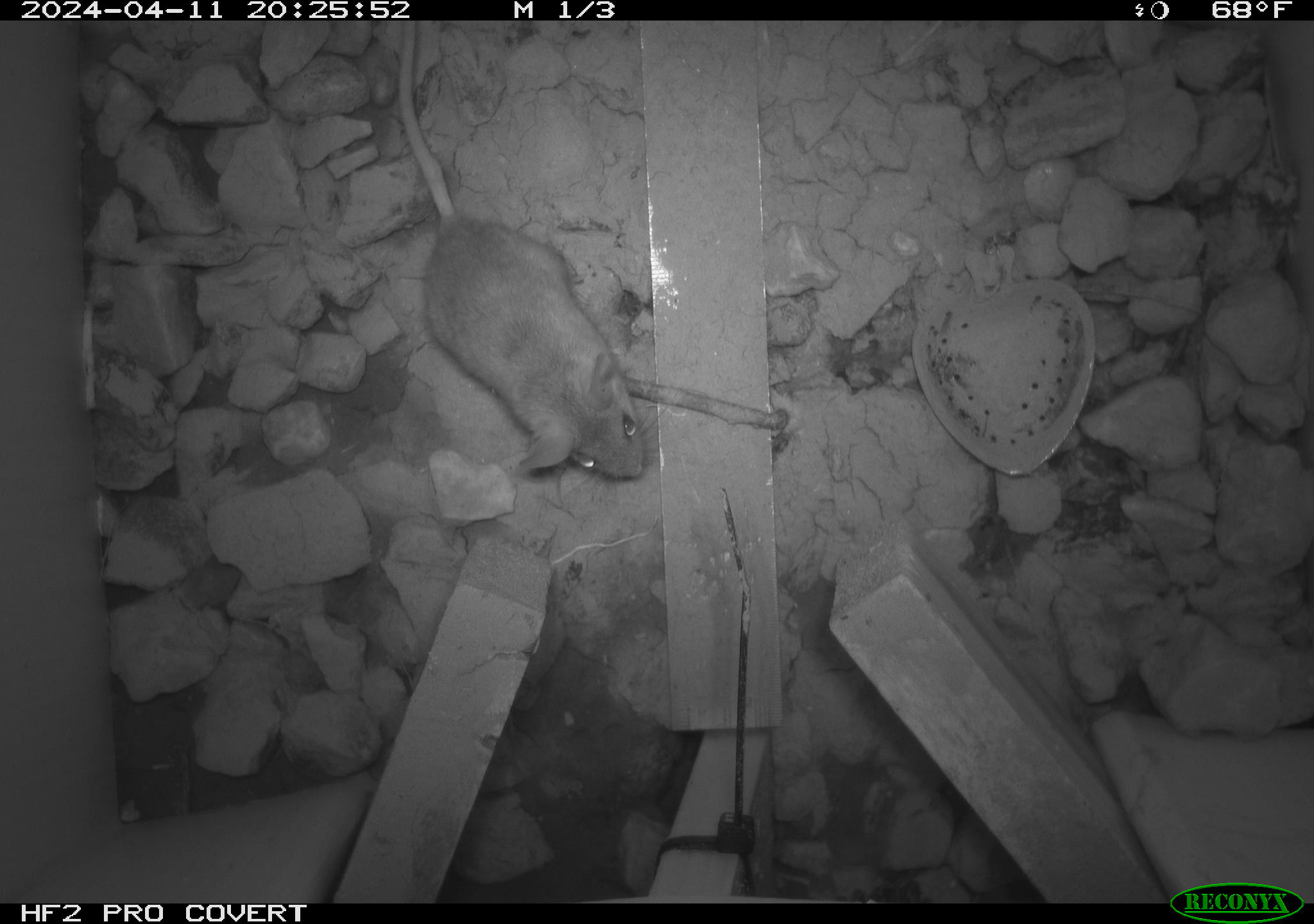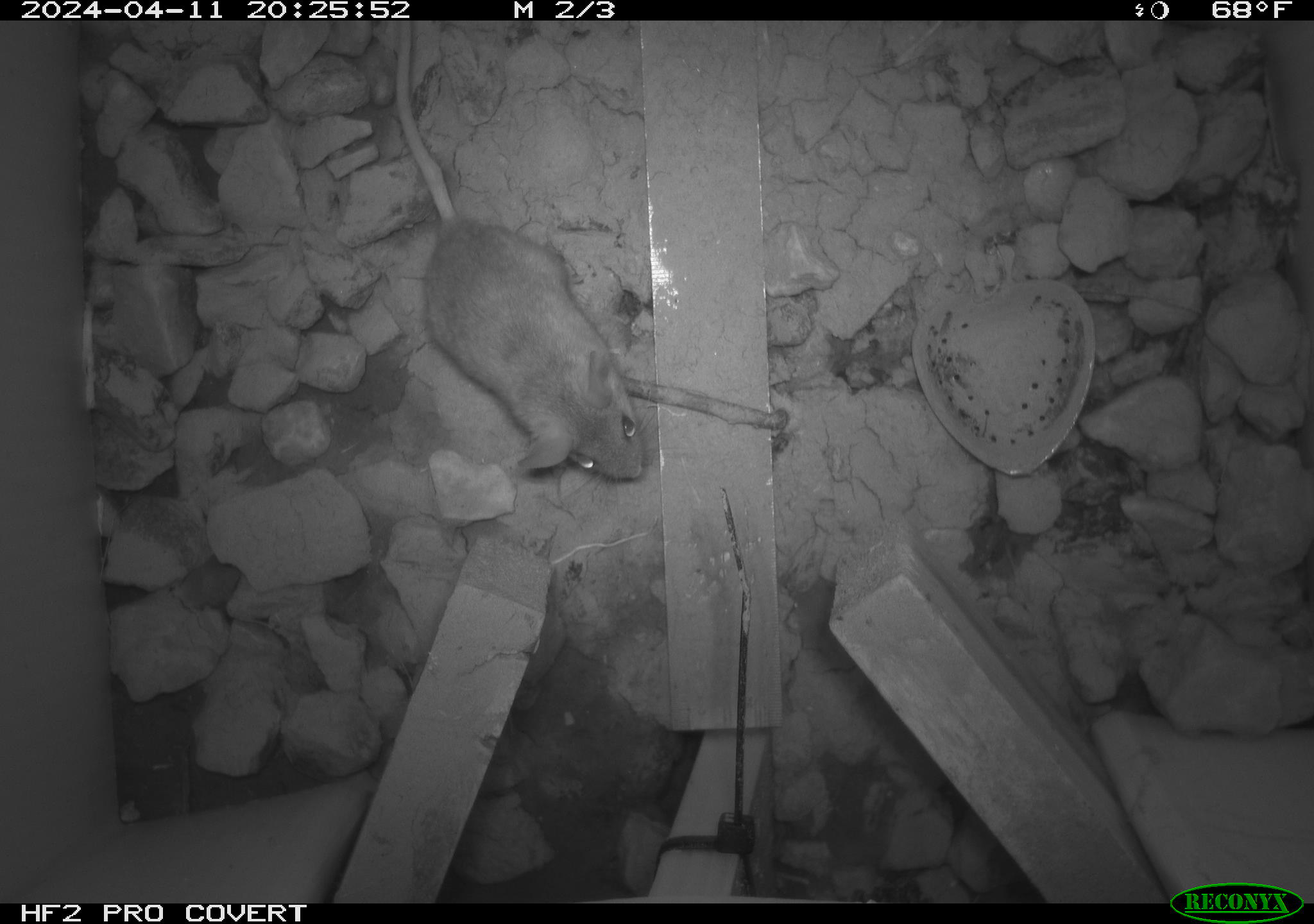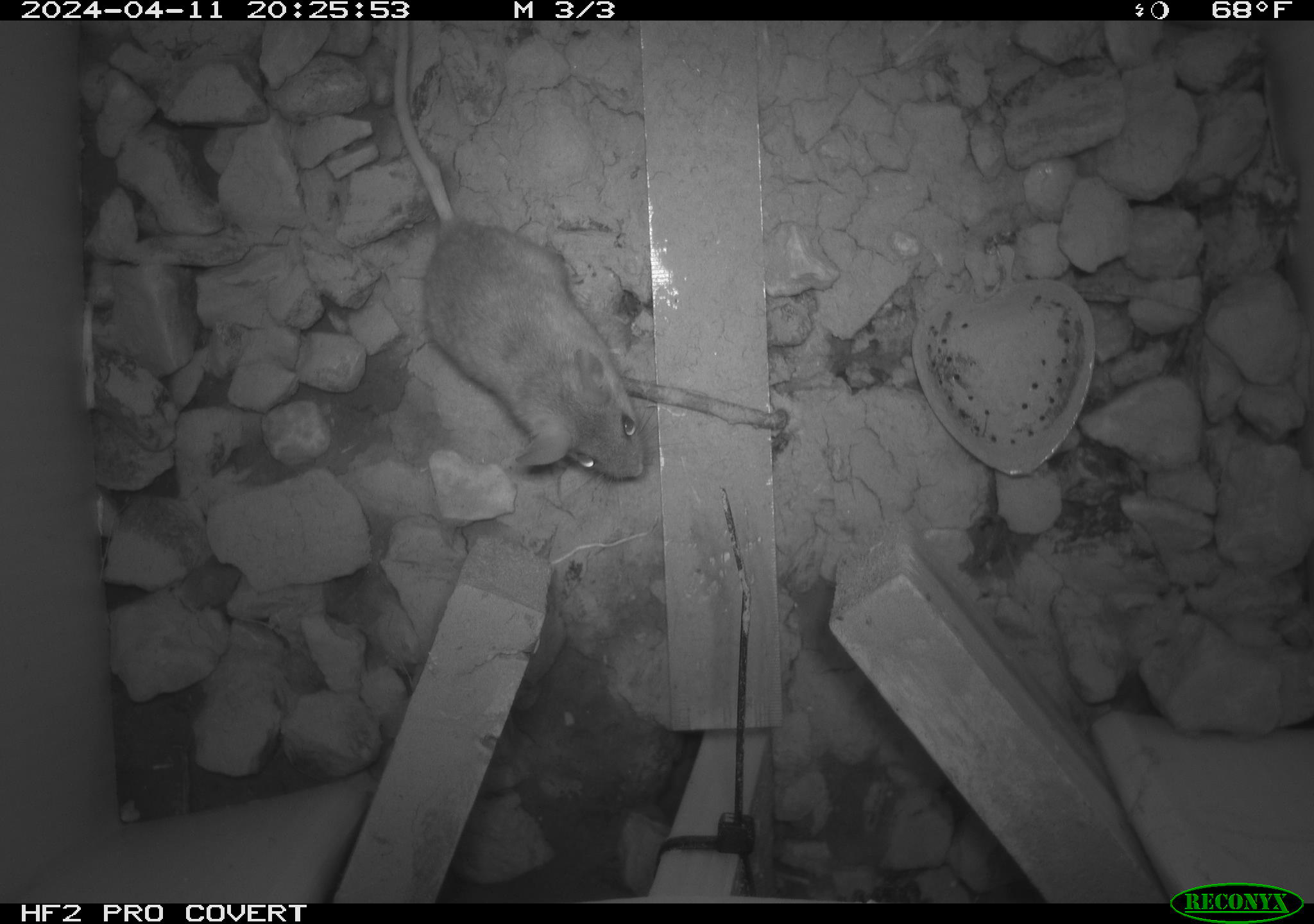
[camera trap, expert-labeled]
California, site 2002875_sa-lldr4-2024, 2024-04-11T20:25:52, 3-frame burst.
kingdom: Animalia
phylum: Chordata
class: Mammalia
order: Rodentia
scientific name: Rodentia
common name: rodent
Rodent (Rodentia).